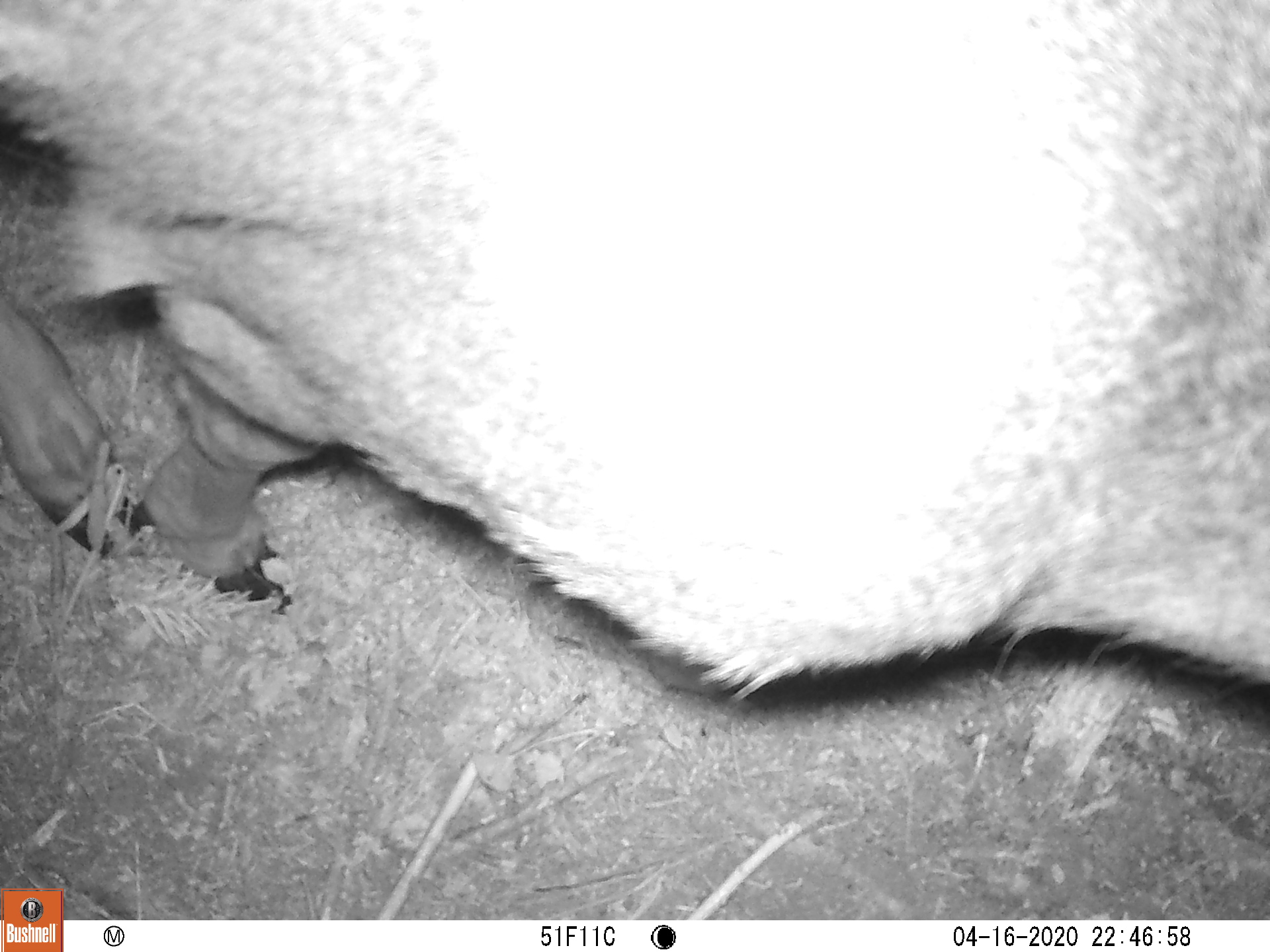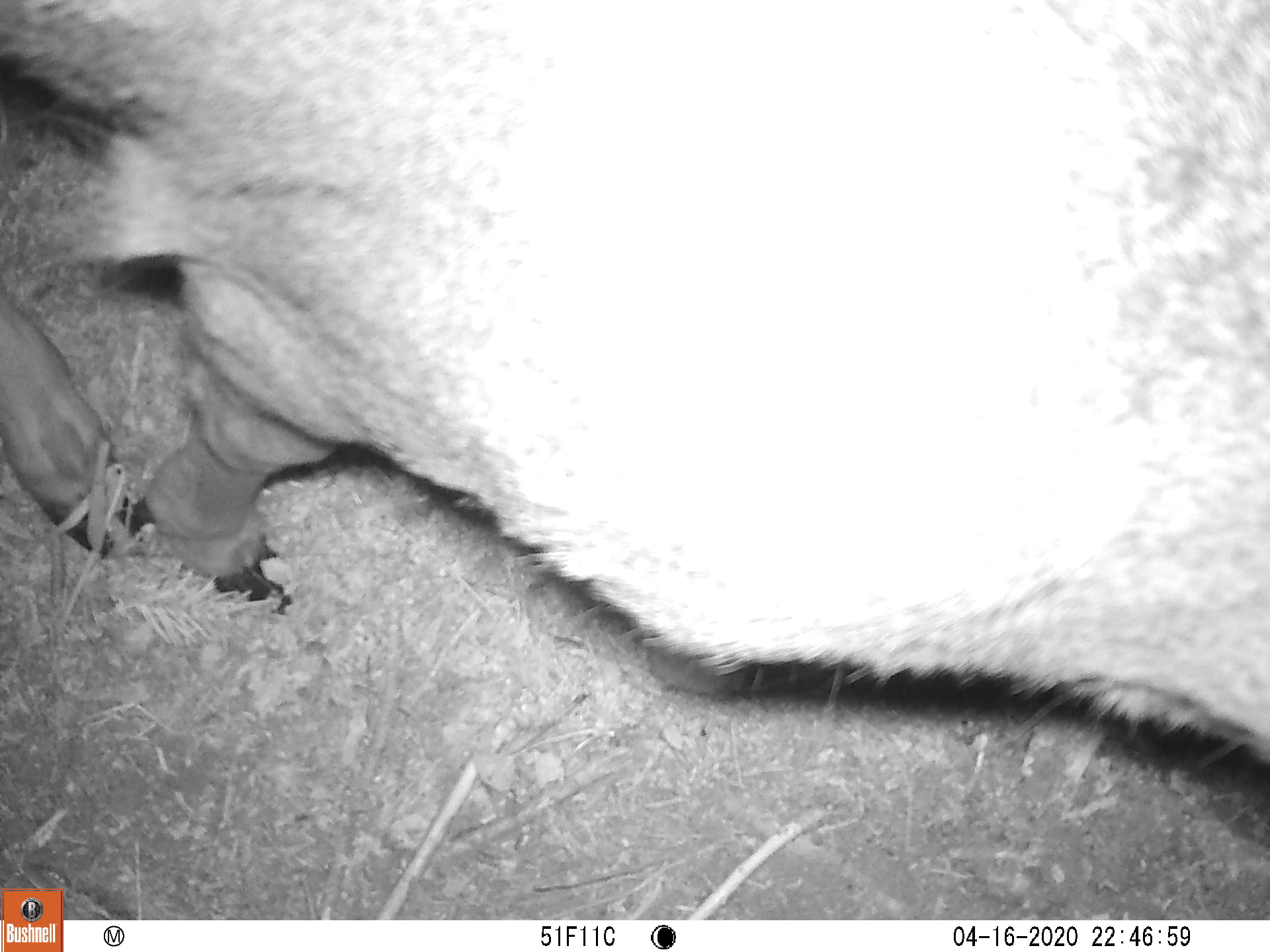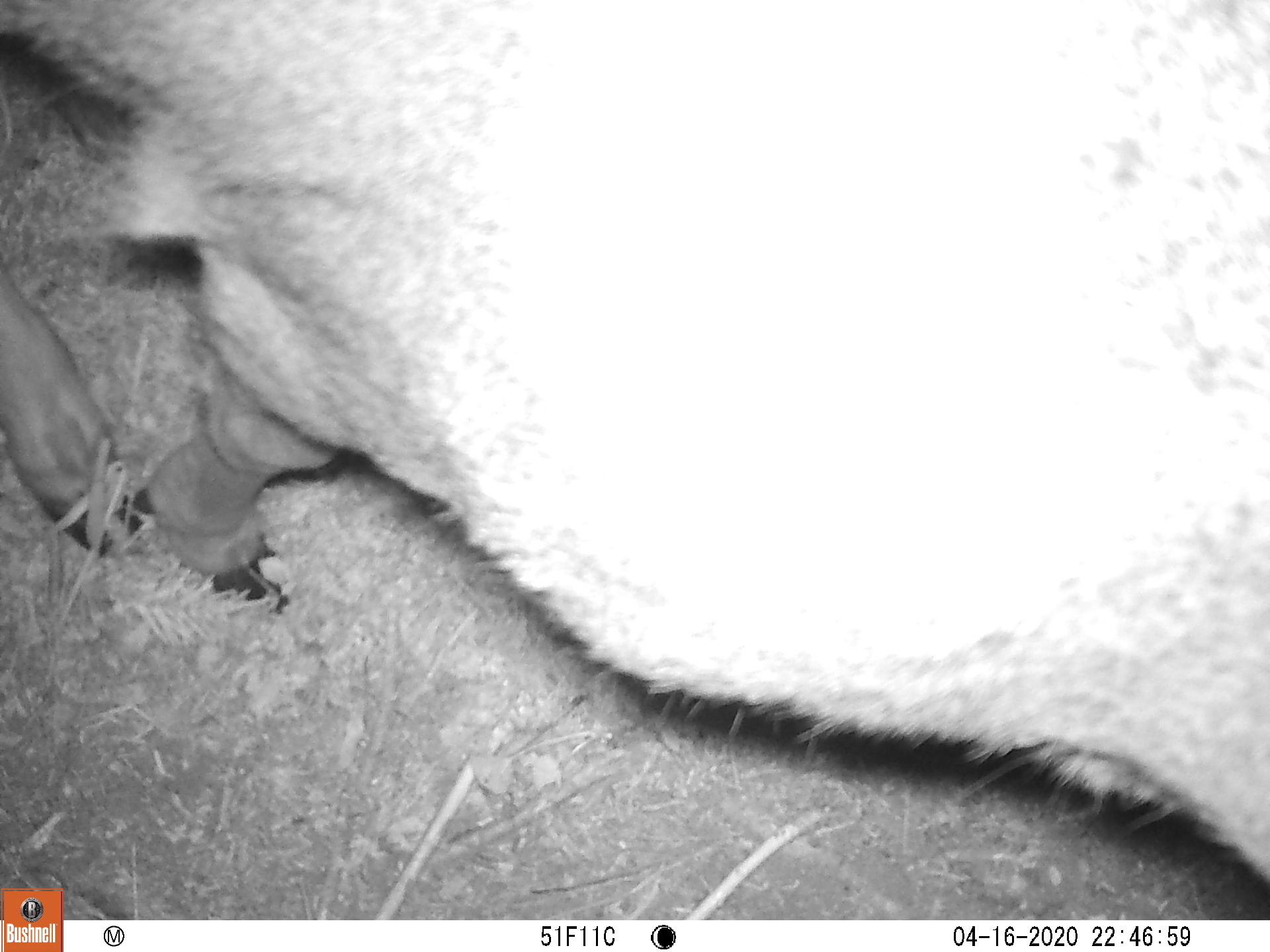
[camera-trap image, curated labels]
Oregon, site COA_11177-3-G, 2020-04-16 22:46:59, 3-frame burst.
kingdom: Animalia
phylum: Chordata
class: Mammalia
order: Artiodactyla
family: Cervidae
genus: Odocoileus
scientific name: Odocoileus hemionus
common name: black-tailed deer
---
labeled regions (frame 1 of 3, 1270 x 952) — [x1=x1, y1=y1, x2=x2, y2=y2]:
black-tailed deer: [x1=0, y1=3, x2=1259, y2=690]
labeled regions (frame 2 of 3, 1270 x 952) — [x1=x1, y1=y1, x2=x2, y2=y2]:
black-tailed deer: [x1=0, y1=0, x2=1259, y2=763]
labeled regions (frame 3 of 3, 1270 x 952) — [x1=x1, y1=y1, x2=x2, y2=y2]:
black-tailed deer: [x1=5, y1=3, x2=1259, y2=864]